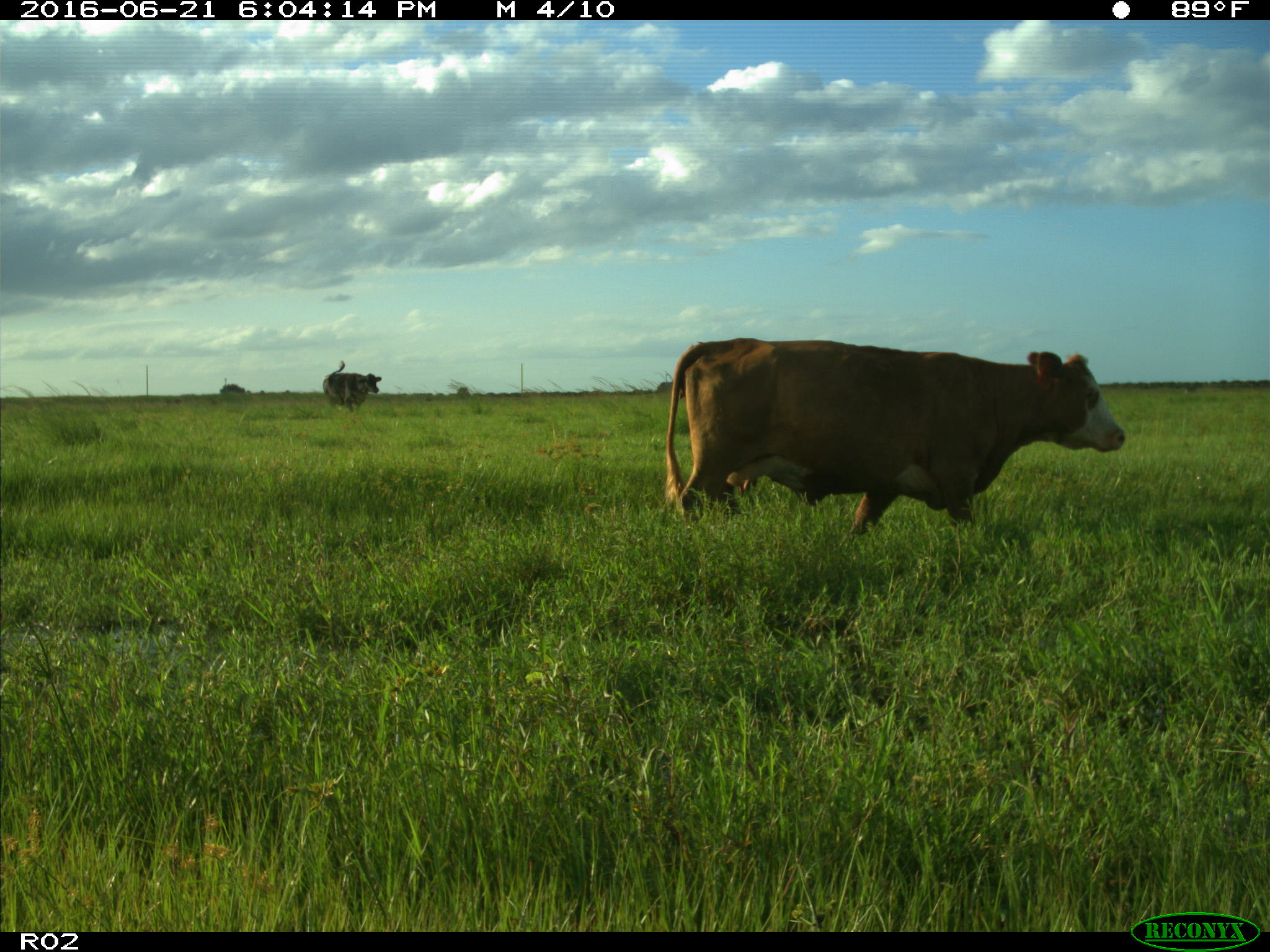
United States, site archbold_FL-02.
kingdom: Animalia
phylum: Chordata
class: Mammalia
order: Artiodactyla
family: Bovidae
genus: Bos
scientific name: Bos taurus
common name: domestic cow